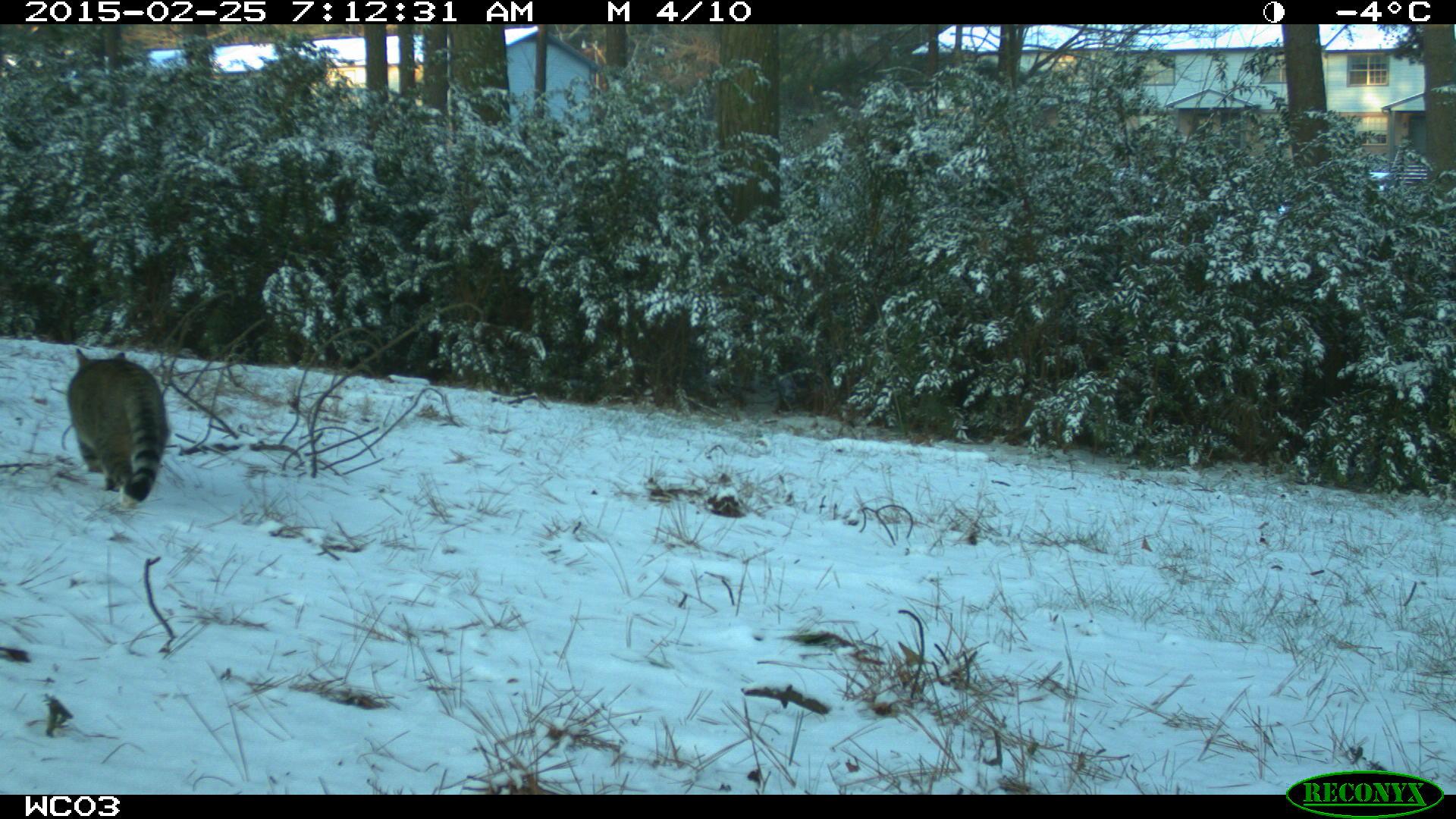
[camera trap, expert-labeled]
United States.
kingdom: Animalia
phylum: Chordata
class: Mammalia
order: Carnivora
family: Felidae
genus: Felis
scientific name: Felis catus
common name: domestic cat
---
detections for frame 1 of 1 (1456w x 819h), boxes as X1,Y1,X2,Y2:
Domestic Cat: 65,342,180,513